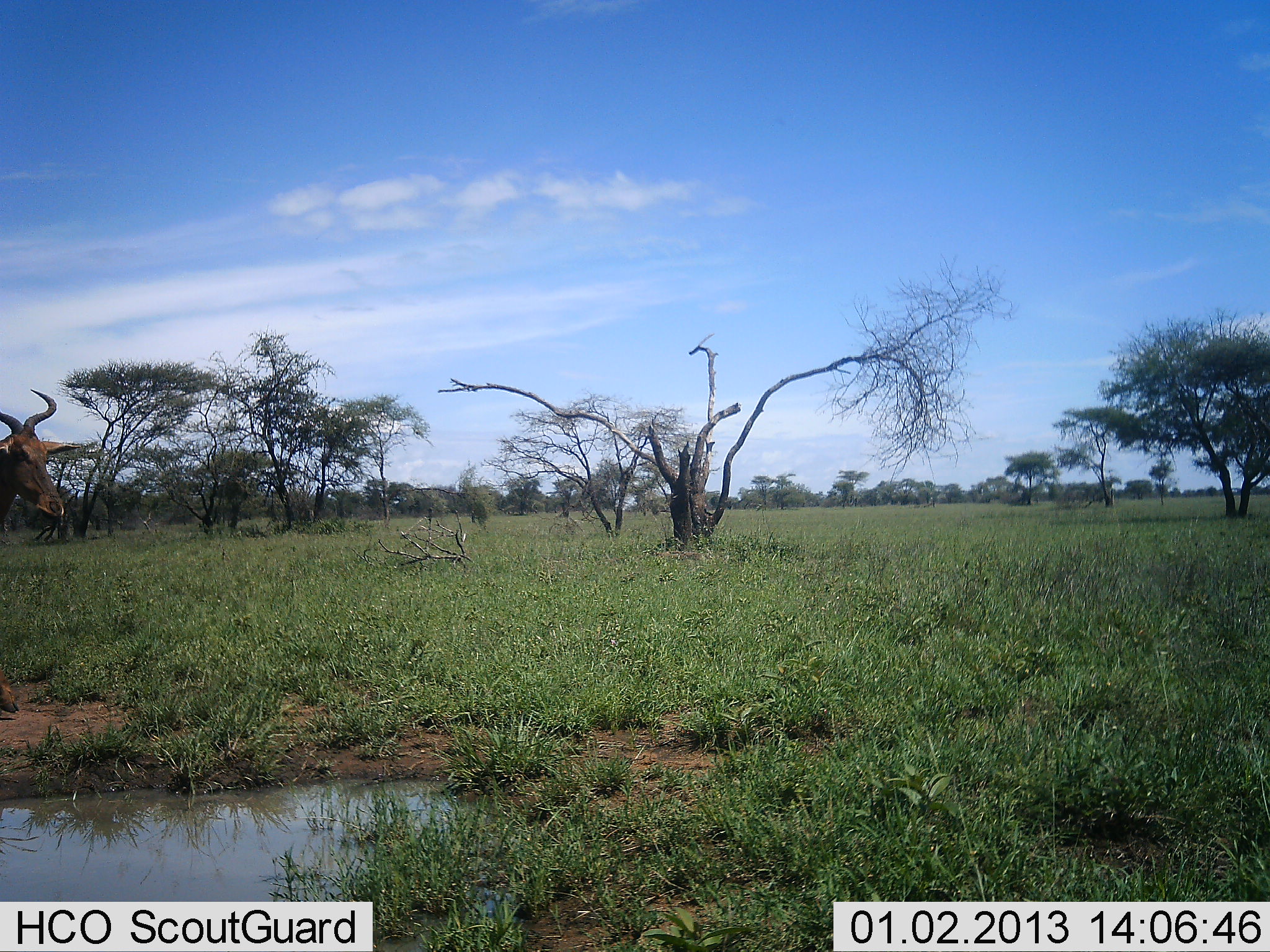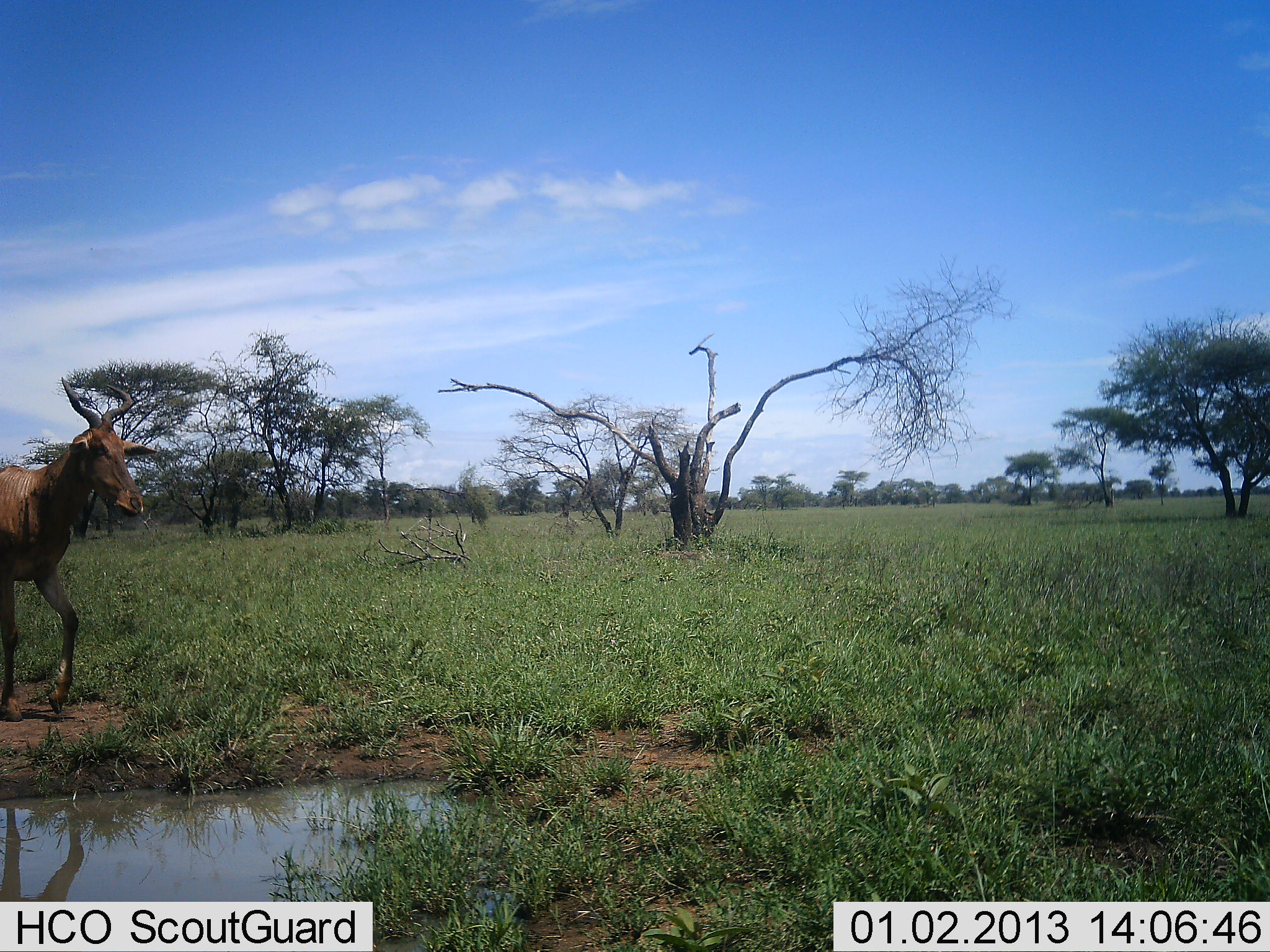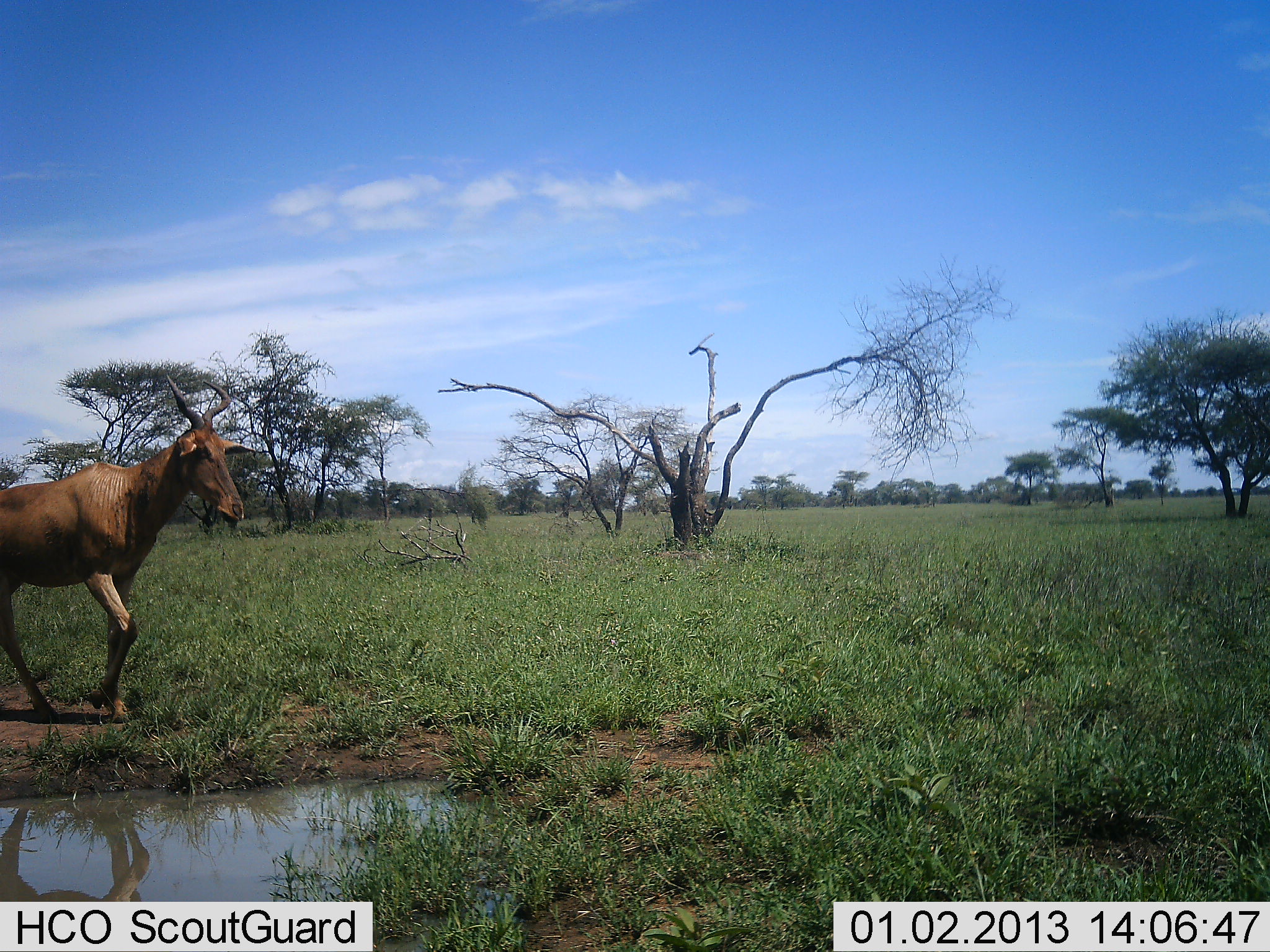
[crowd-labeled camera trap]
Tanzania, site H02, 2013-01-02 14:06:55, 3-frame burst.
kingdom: Animalia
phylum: Chordata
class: Mammalia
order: Artiodactyla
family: Bovidae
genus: Alcelaphus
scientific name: Alcelaphus buselaphus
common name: hartebeest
Hartebeest (Alcelaphus buselaphus), count 1. Behavior (volunteer vote fractions): standing 0%, resting 0%, moving 100%, interacting 0%. Young present (vote fraction): 0%. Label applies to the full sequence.